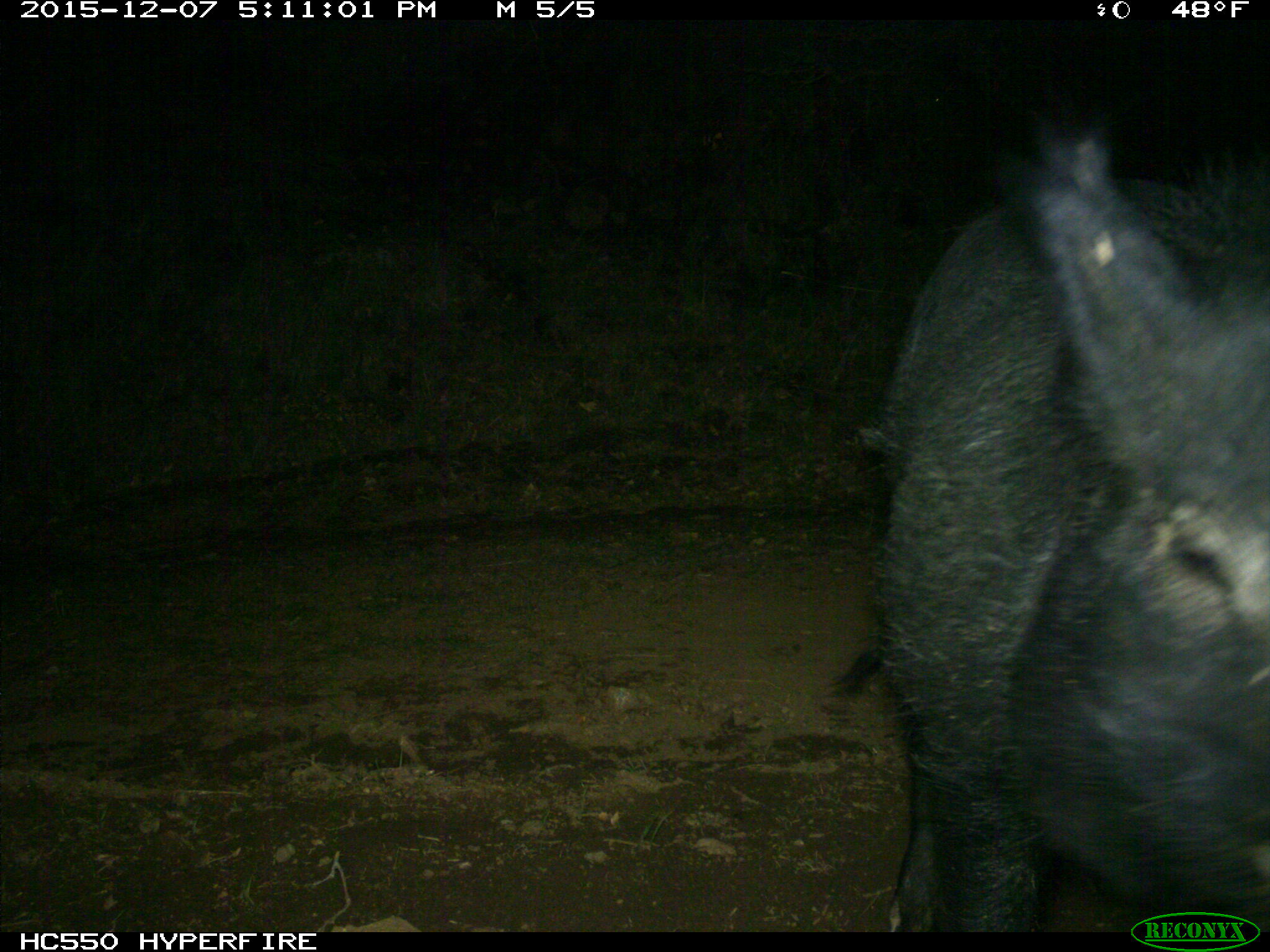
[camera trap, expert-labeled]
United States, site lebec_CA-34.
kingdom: Animalia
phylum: Chordata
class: Mammalia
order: Artiodactyla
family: Suidae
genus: Sus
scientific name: Sus scrofa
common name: wild boar